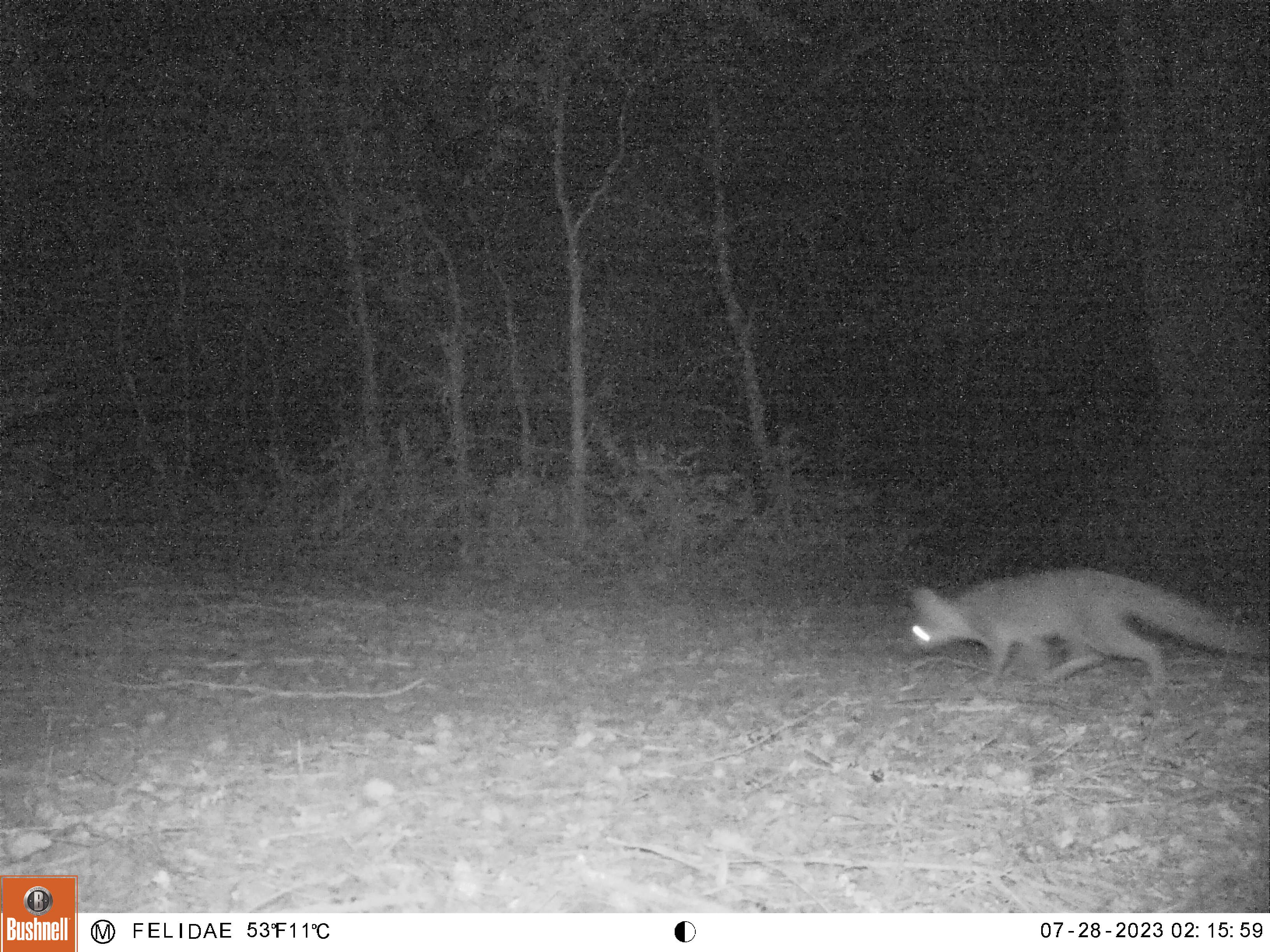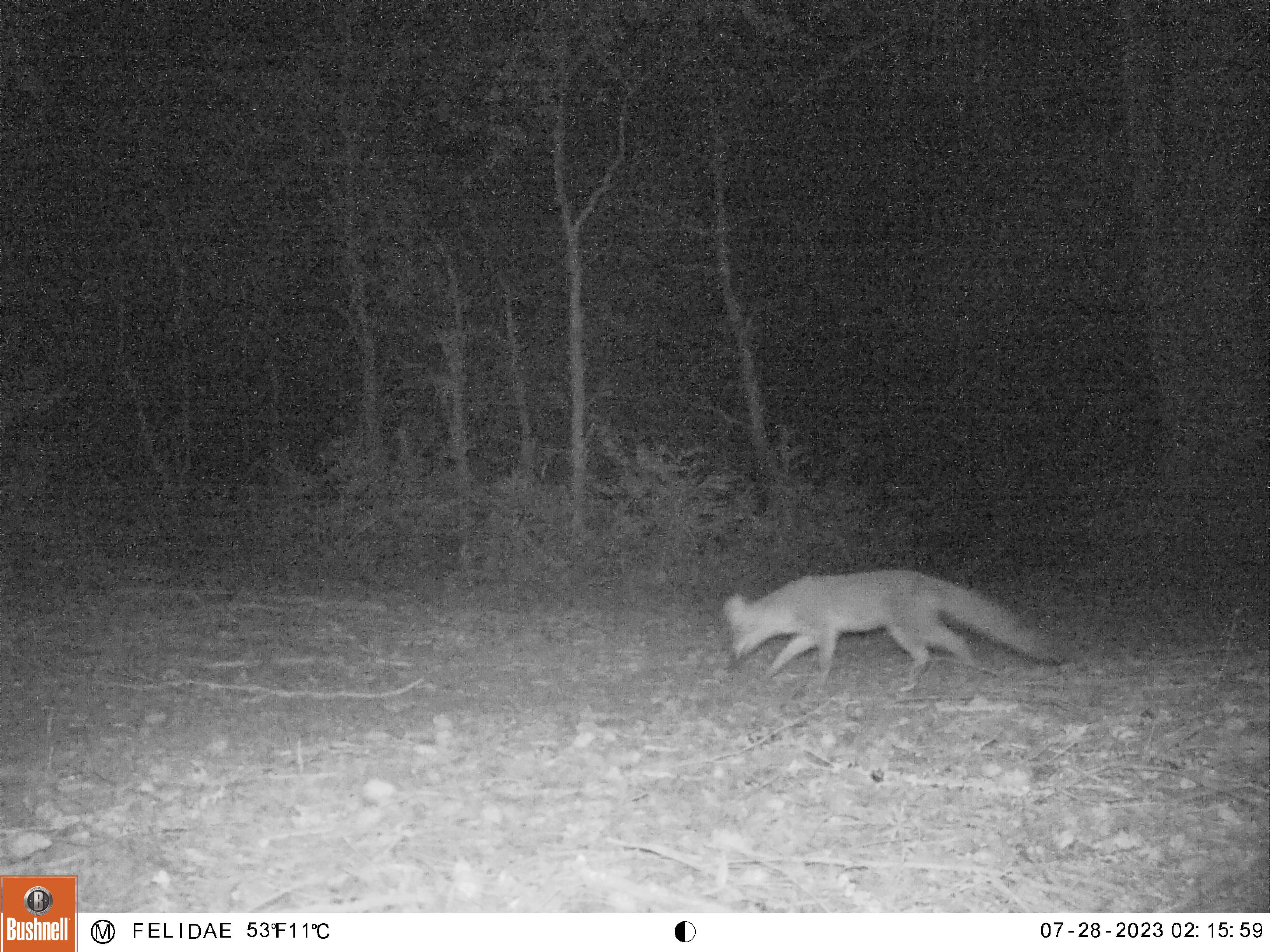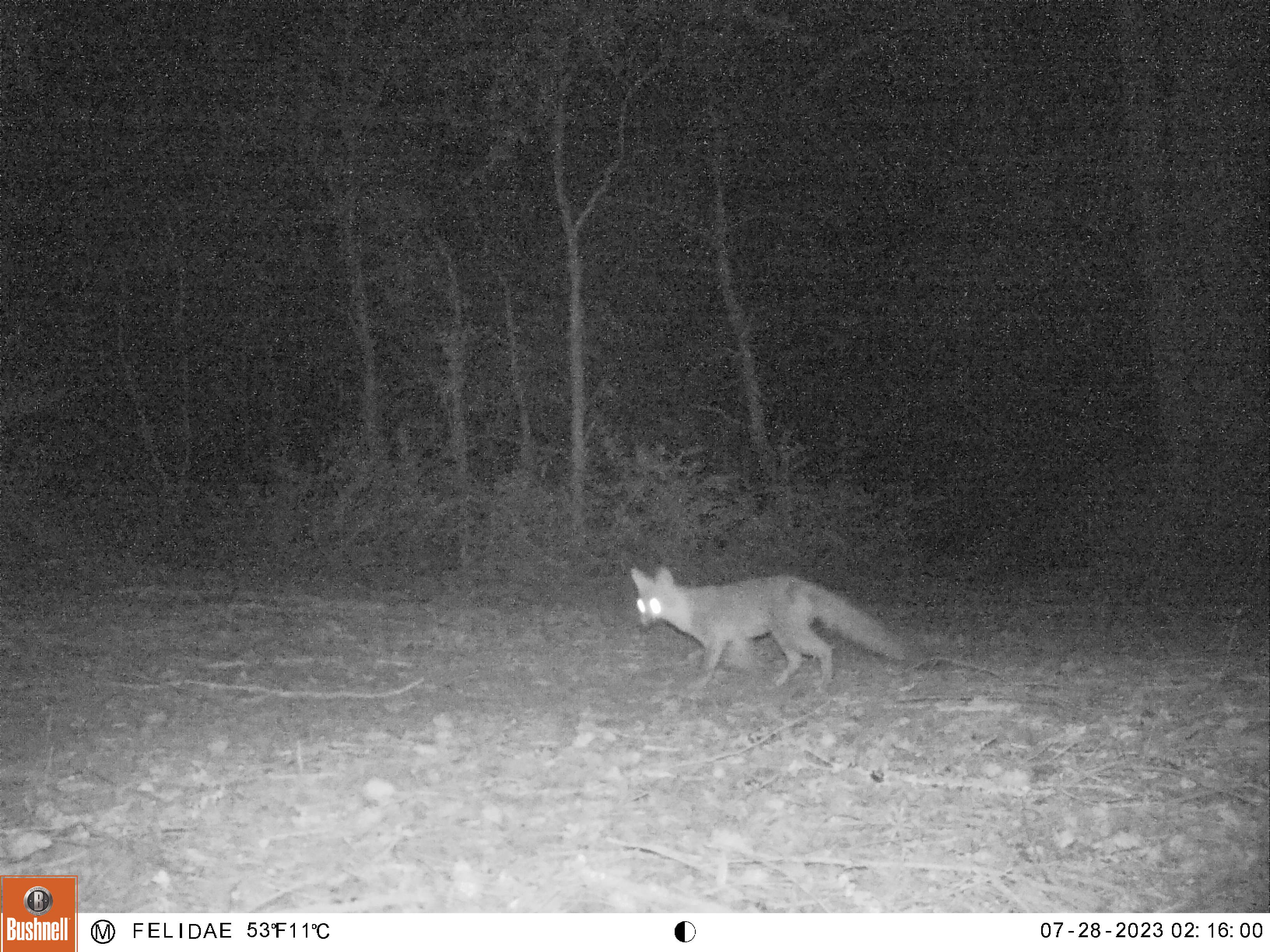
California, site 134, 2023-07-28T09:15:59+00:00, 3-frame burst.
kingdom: Animalia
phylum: Chordata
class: Mammalia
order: Carnivora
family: Canidae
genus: Urocyon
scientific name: Urocyon cinereoargenteus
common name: gray fox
Gray fox (Urocyon cinereoargenteus).